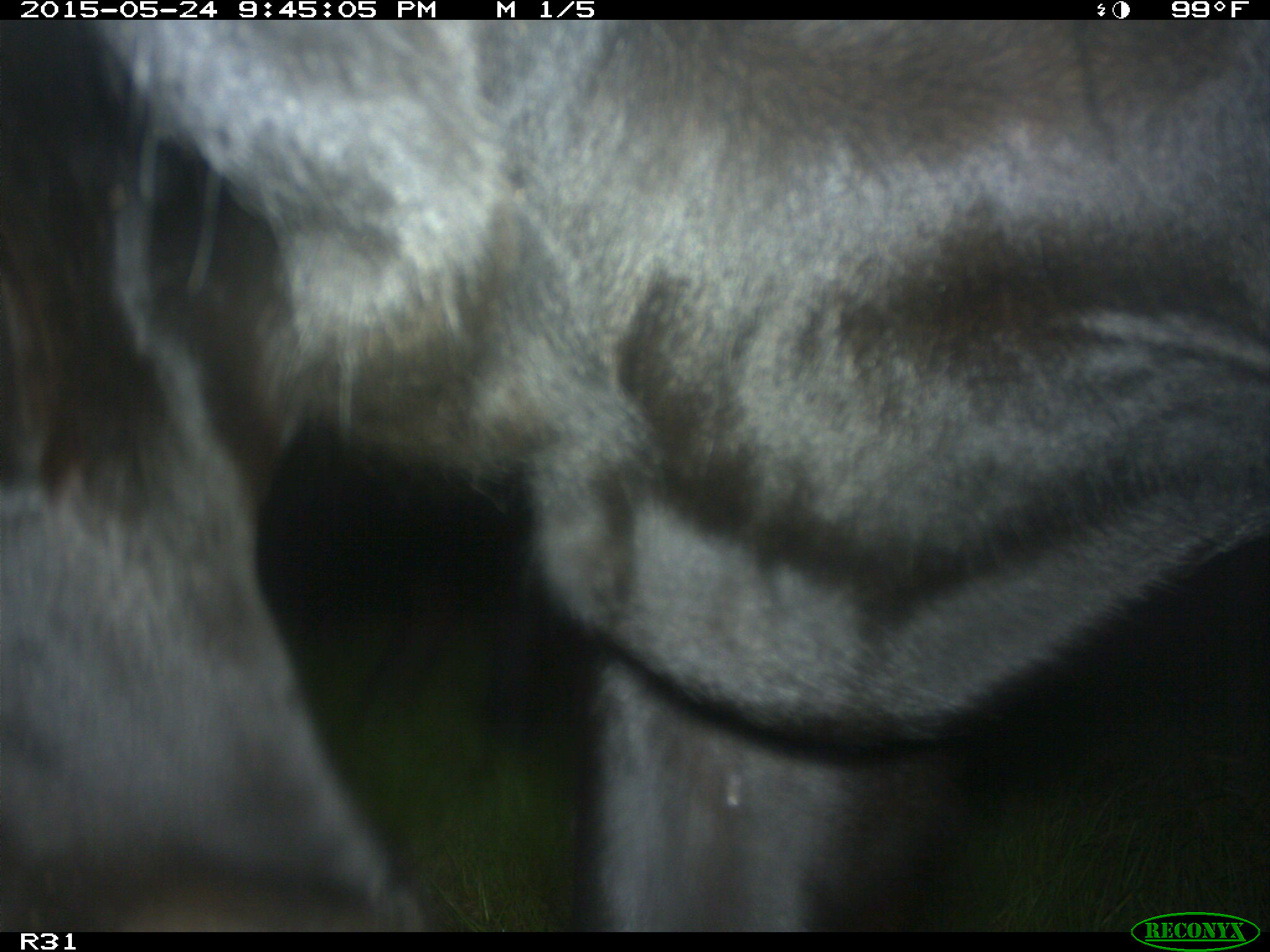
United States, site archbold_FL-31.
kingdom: Animalia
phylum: Chordata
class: Mammalia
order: Artiodactyla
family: Bovidae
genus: Bos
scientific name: Bos taurus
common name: domestic cow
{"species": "Bos taurus (domestic cow)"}